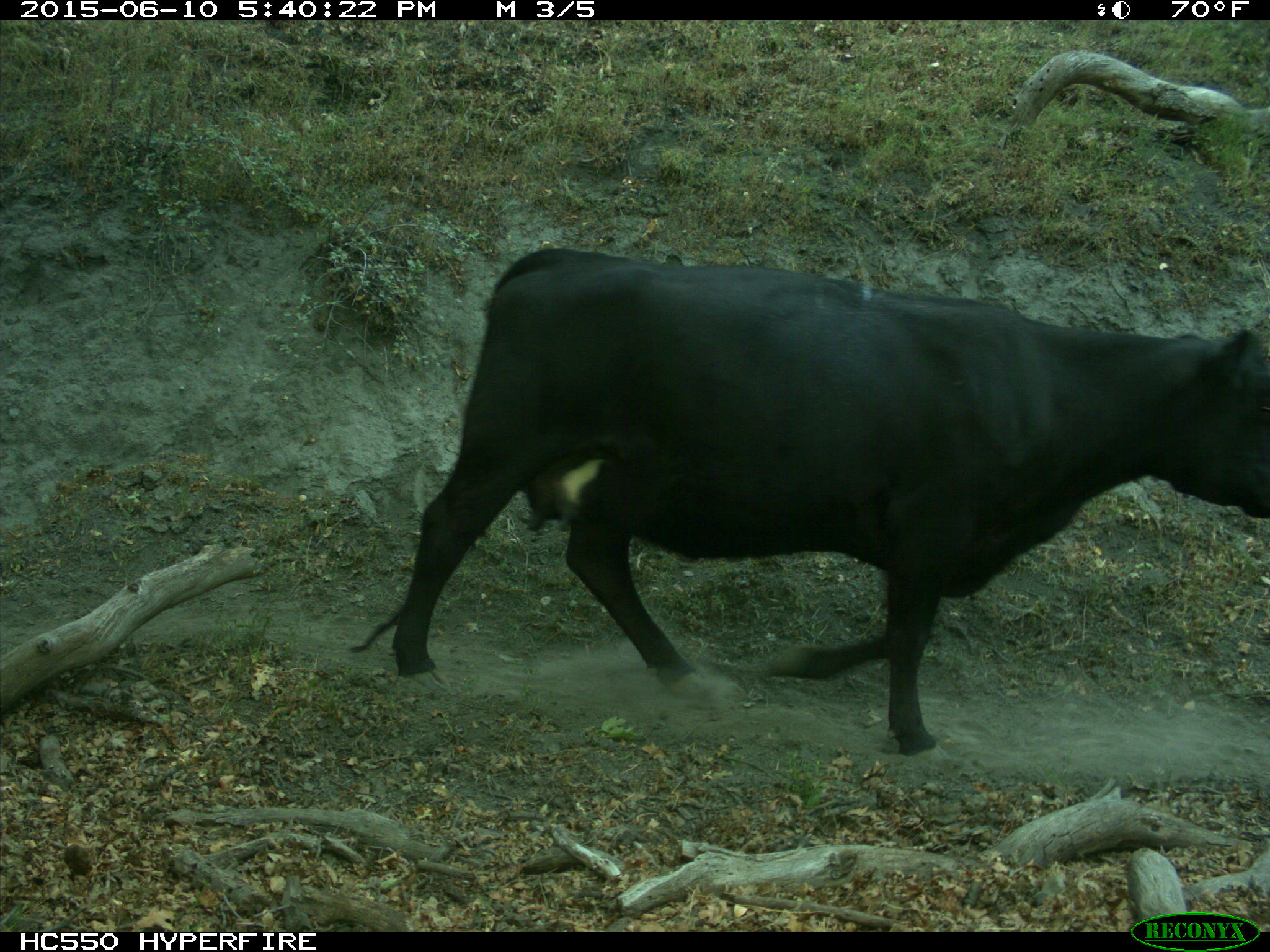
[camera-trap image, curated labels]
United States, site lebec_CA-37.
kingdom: Animalia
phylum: Chordata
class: Mammalia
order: Artiodactyla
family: Bovidae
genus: Bos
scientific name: Bos taurus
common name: domestic cow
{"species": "Bos taurus (domestic cow)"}